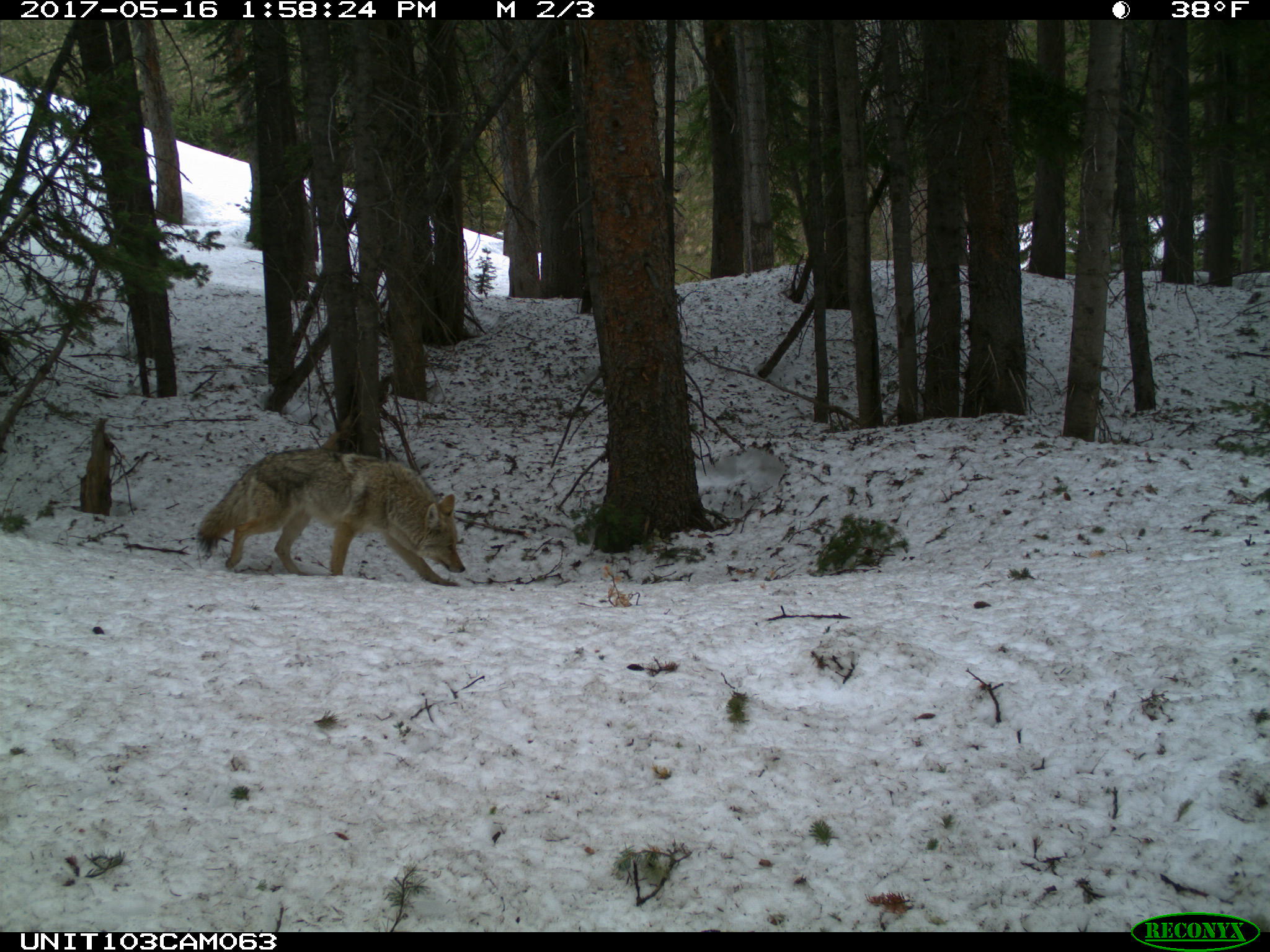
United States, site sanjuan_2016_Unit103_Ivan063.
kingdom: Animalia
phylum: Chordata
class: Mammalia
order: Carnivora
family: Canidae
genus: Canis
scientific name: Canis latrans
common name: coyote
Canis latrans (coyote).